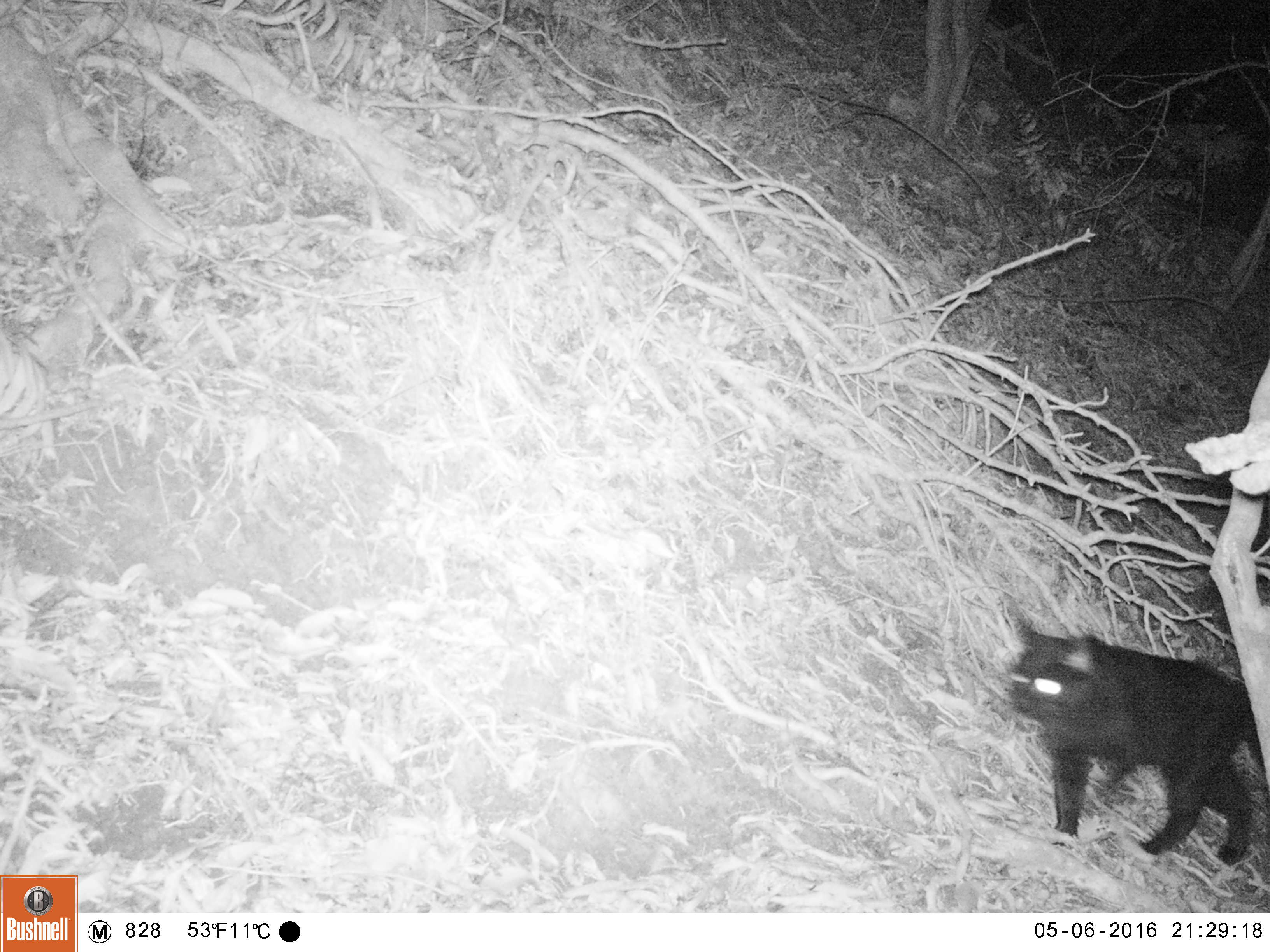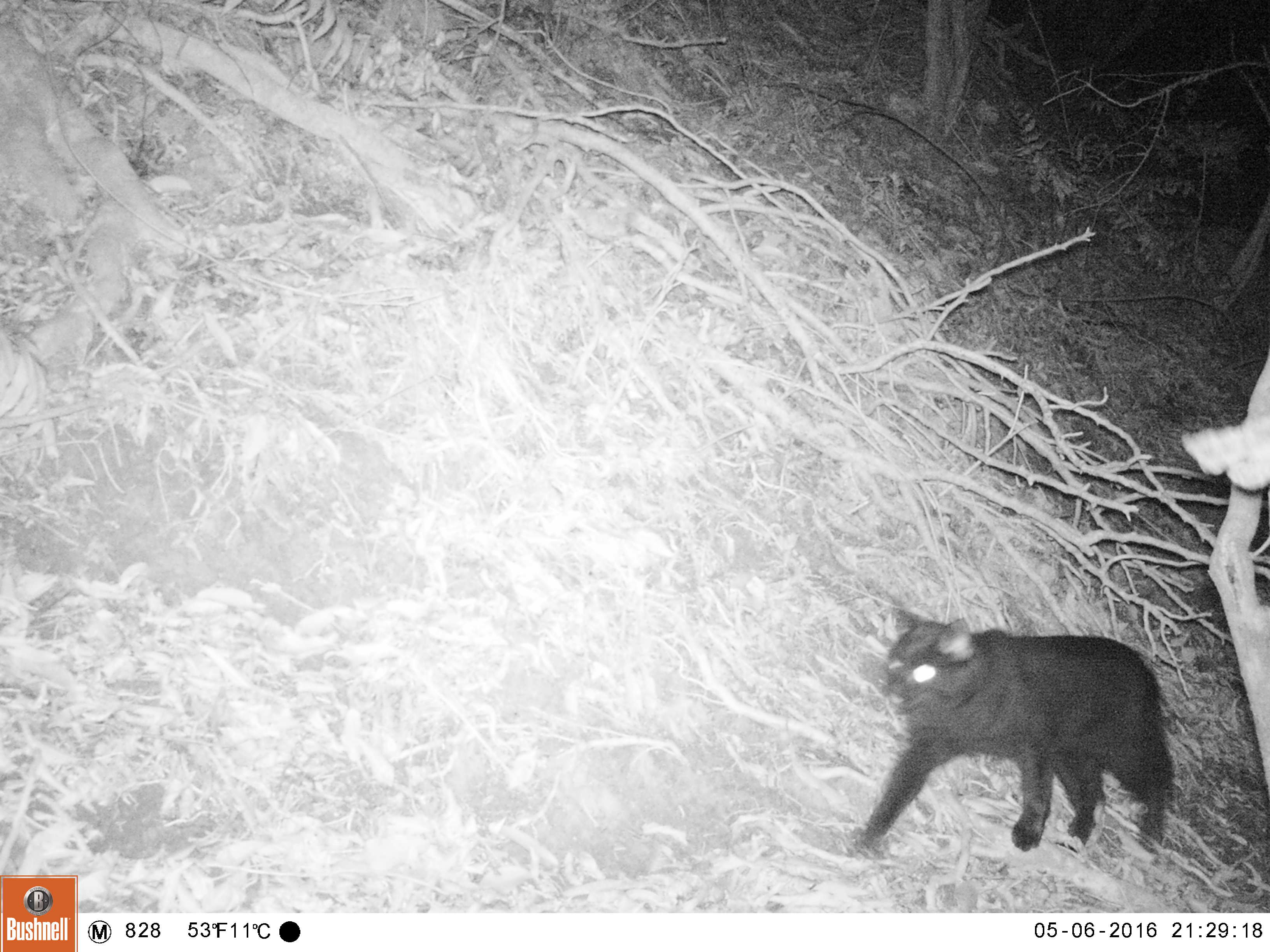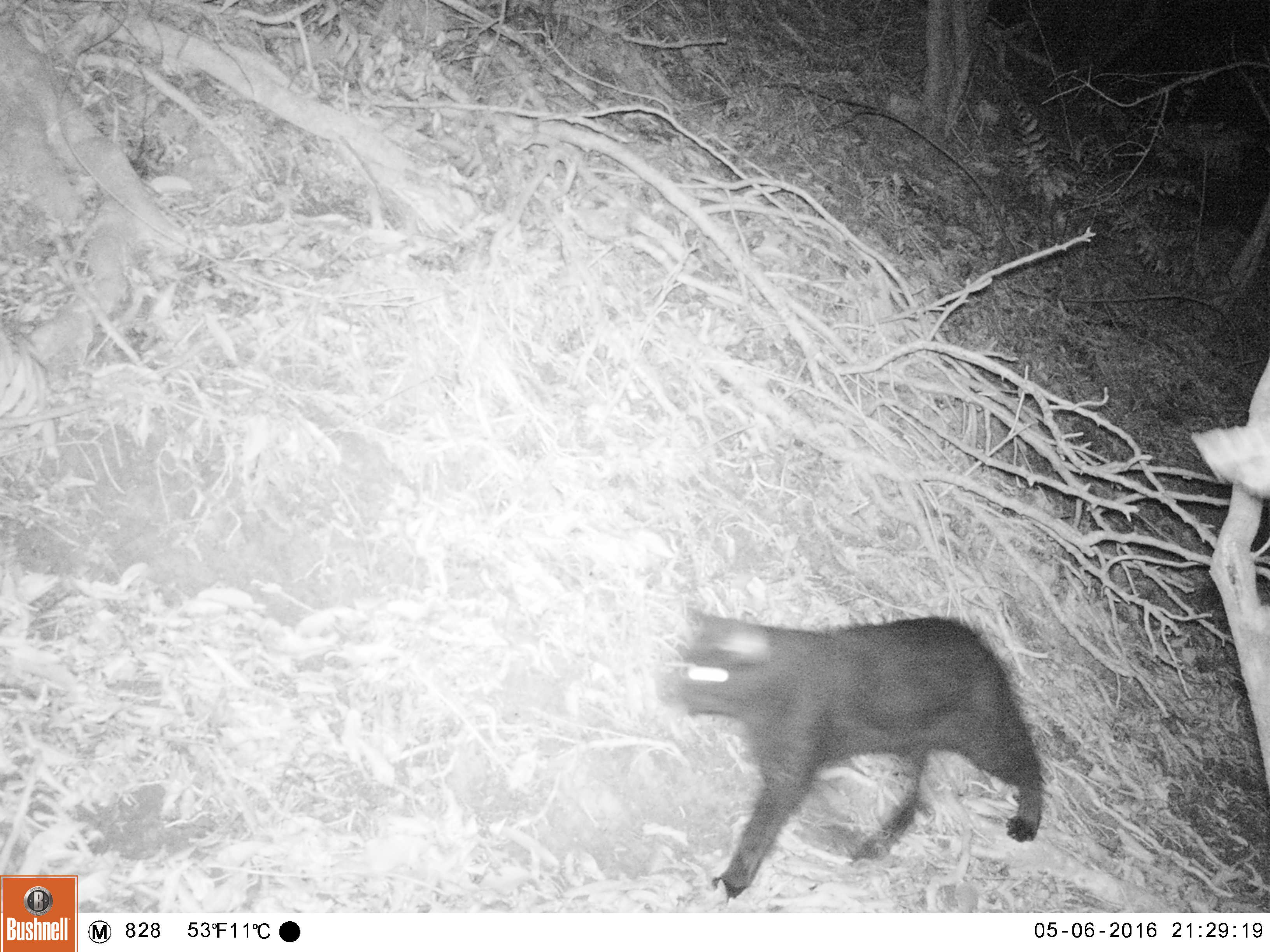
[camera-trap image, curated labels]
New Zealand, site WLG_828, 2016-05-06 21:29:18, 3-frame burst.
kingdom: Animalia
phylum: Chordata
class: Mammalia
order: Carnivora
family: Felidae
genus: Felis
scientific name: Felis catus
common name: domestic cat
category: cat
Cat (domestic cat) (Felis catus).